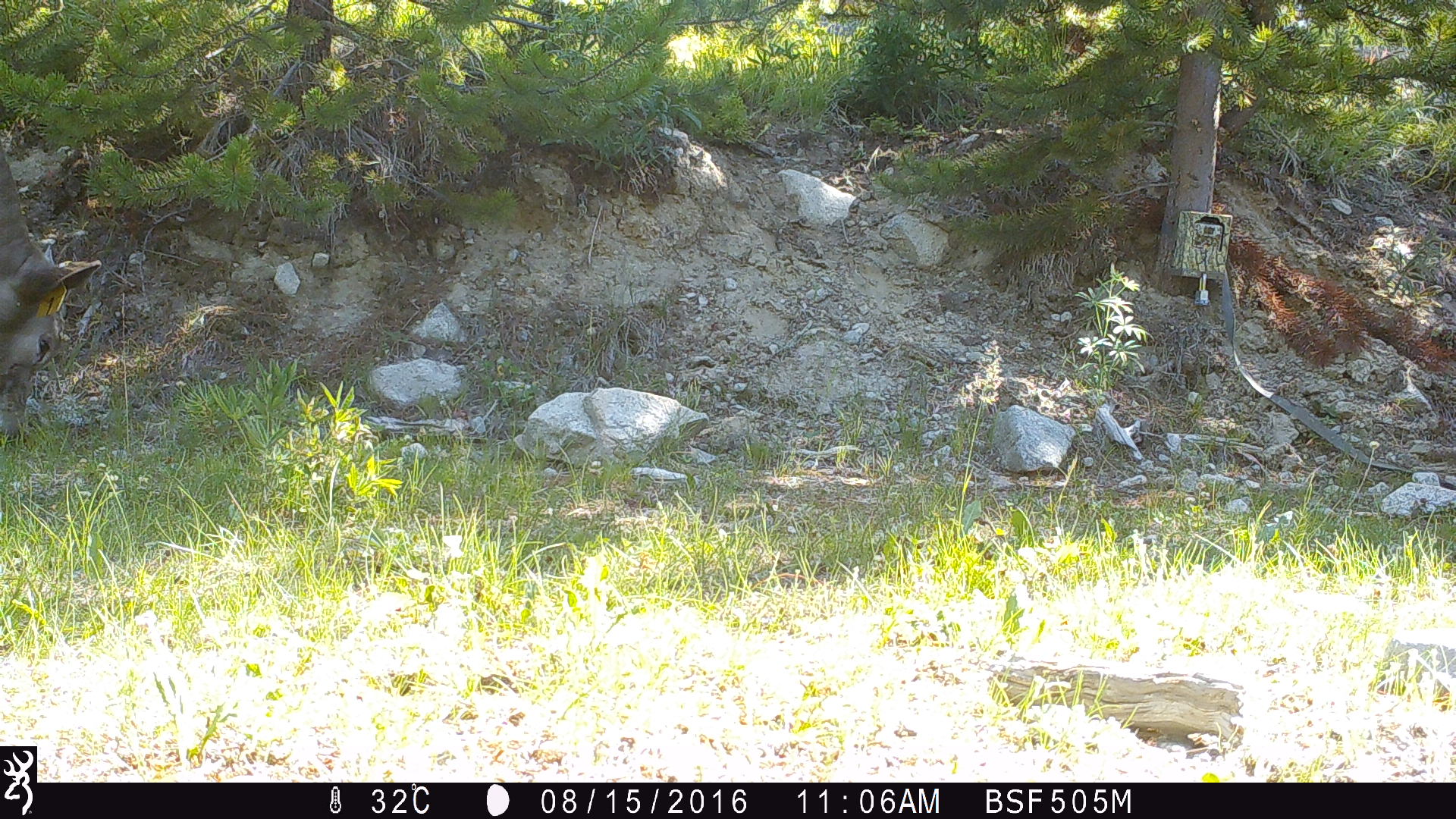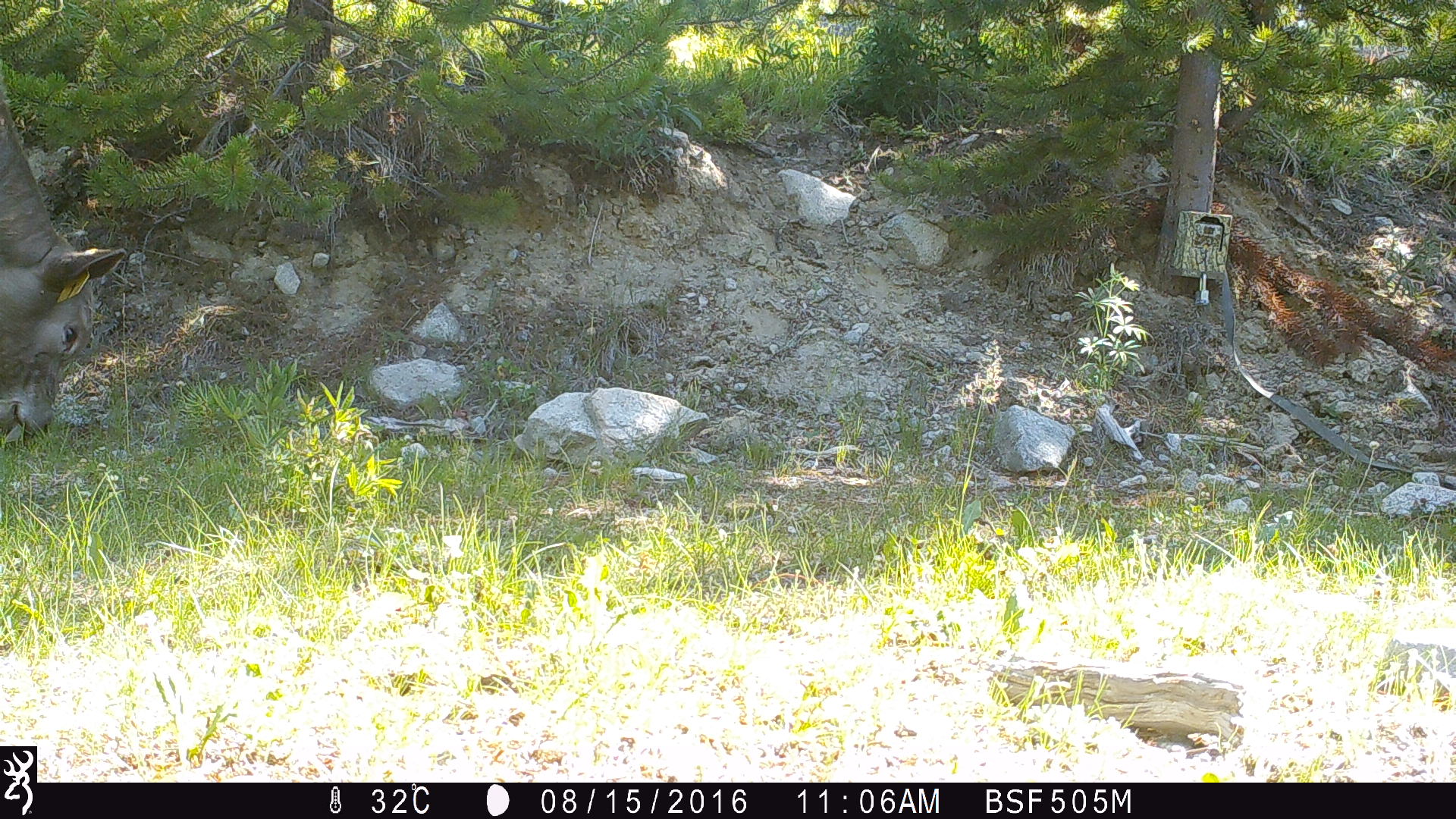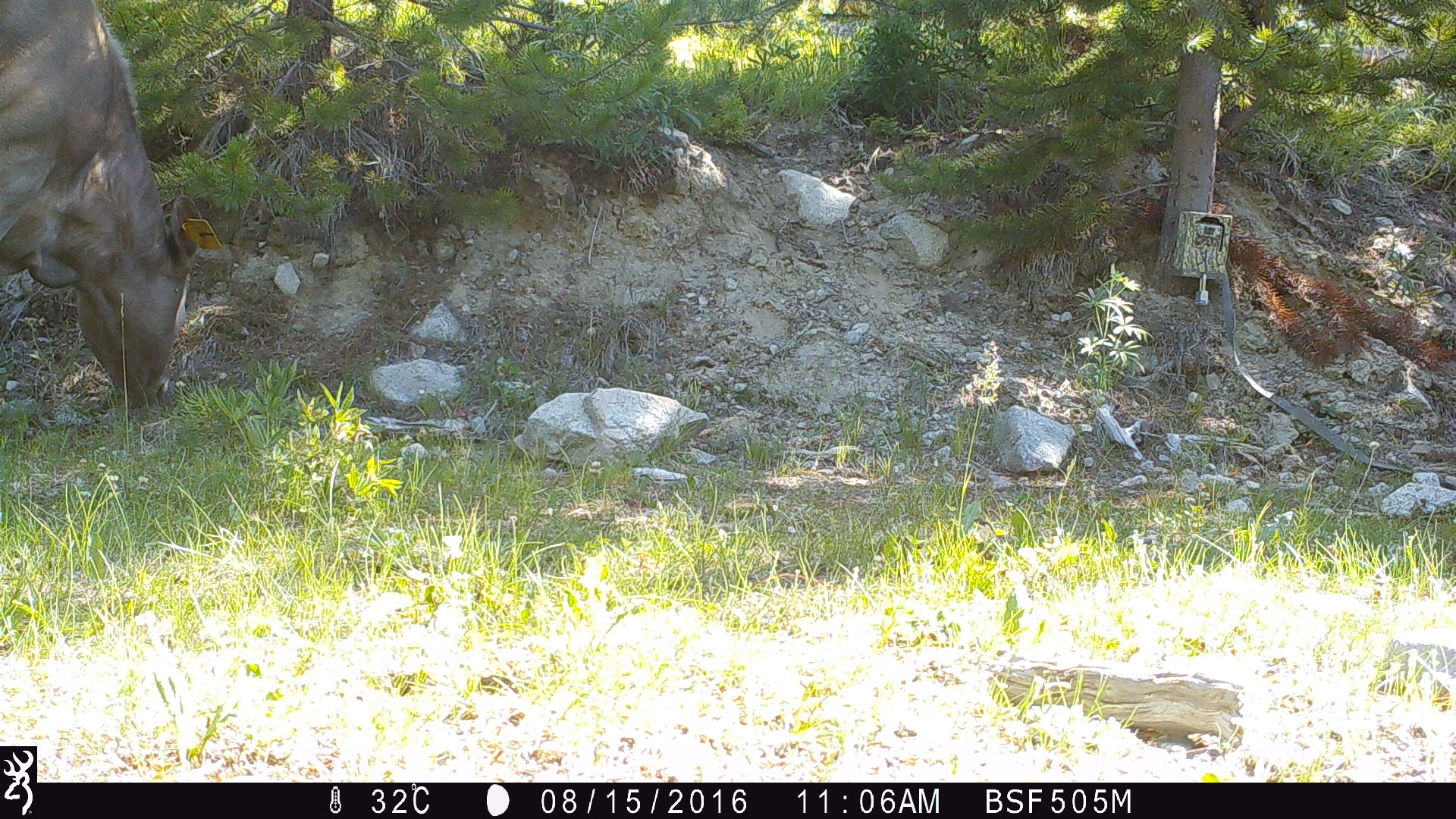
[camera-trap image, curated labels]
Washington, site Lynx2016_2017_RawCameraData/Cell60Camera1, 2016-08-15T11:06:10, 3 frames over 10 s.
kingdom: Animalia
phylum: Chordata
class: Mammalia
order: Artiodactyla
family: Bovidae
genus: Bos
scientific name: Bos taurus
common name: domestic cattle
Domestic cattle (Bos taurus). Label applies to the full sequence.